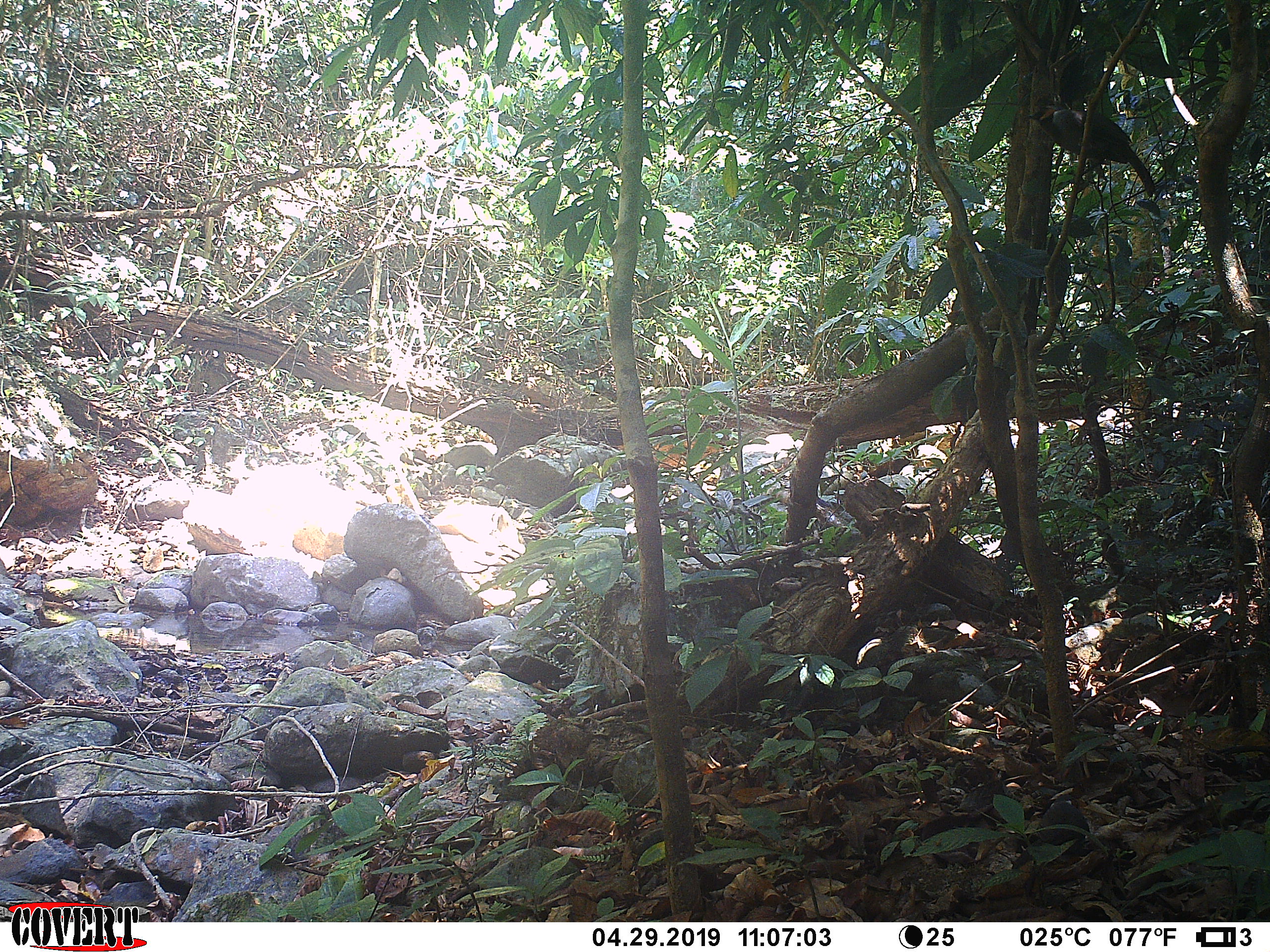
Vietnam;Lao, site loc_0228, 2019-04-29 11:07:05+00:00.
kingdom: Animalia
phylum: Chordata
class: Aves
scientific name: Aves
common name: bird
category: unidentified bird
Unidentified bird (bird) (Aves). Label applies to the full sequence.